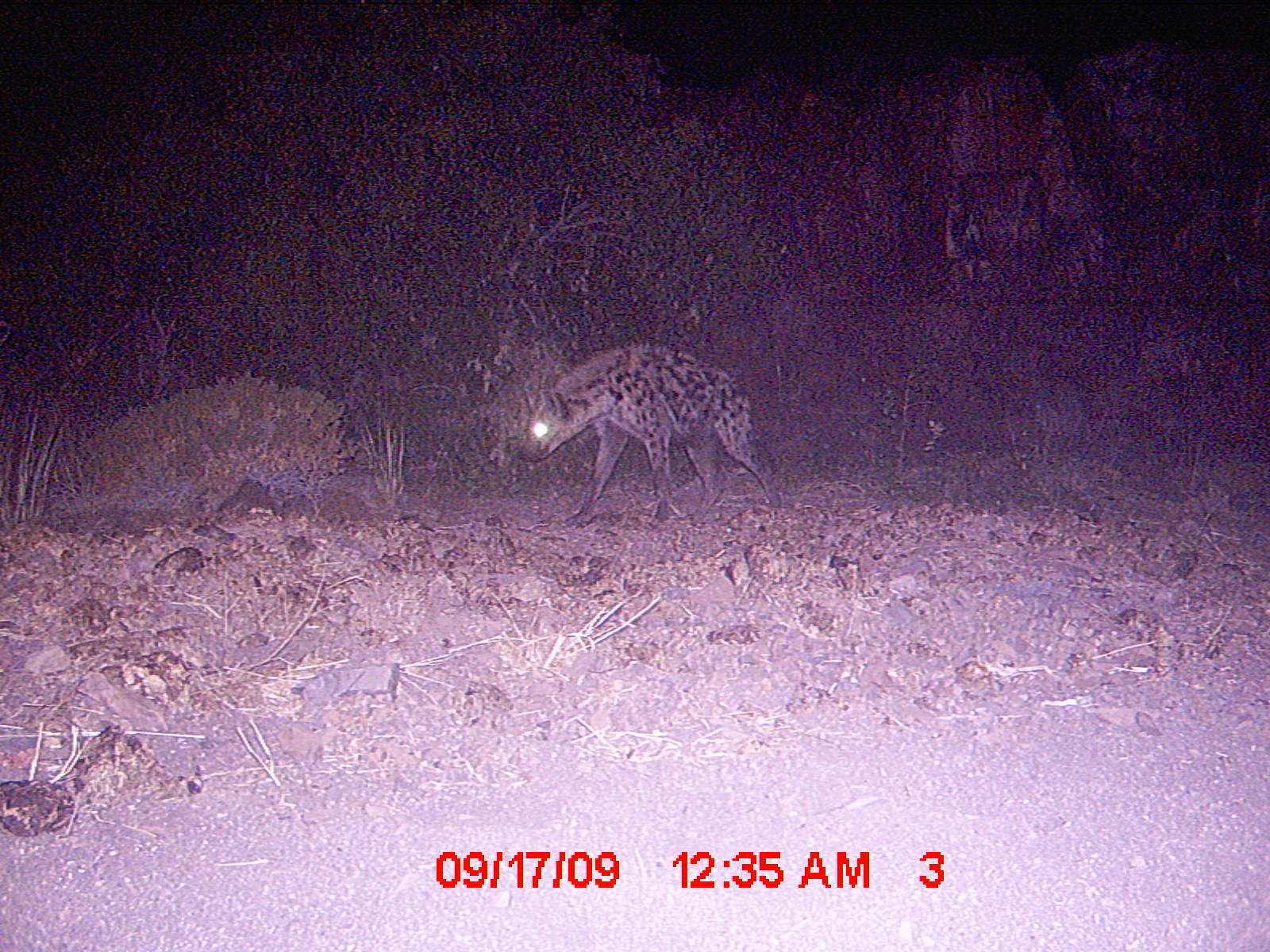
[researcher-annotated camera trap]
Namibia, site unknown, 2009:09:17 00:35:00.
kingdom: Animalia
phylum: Chordata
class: Mammalia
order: Carnivora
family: Hyaenidae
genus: Crocuta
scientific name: Crocuta crocuta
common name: spotted hyena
Crocuta crocuta (spotted hyena).